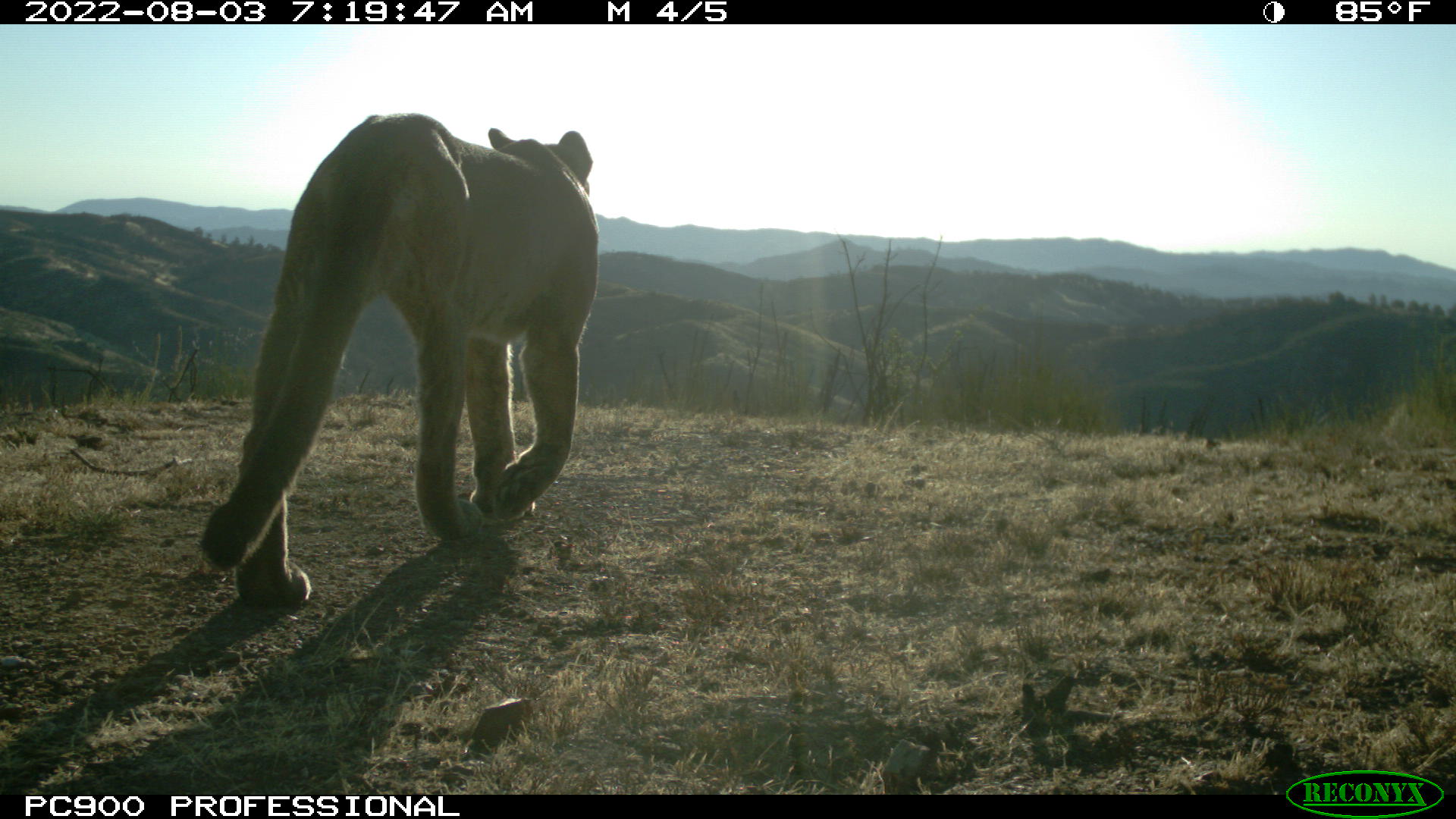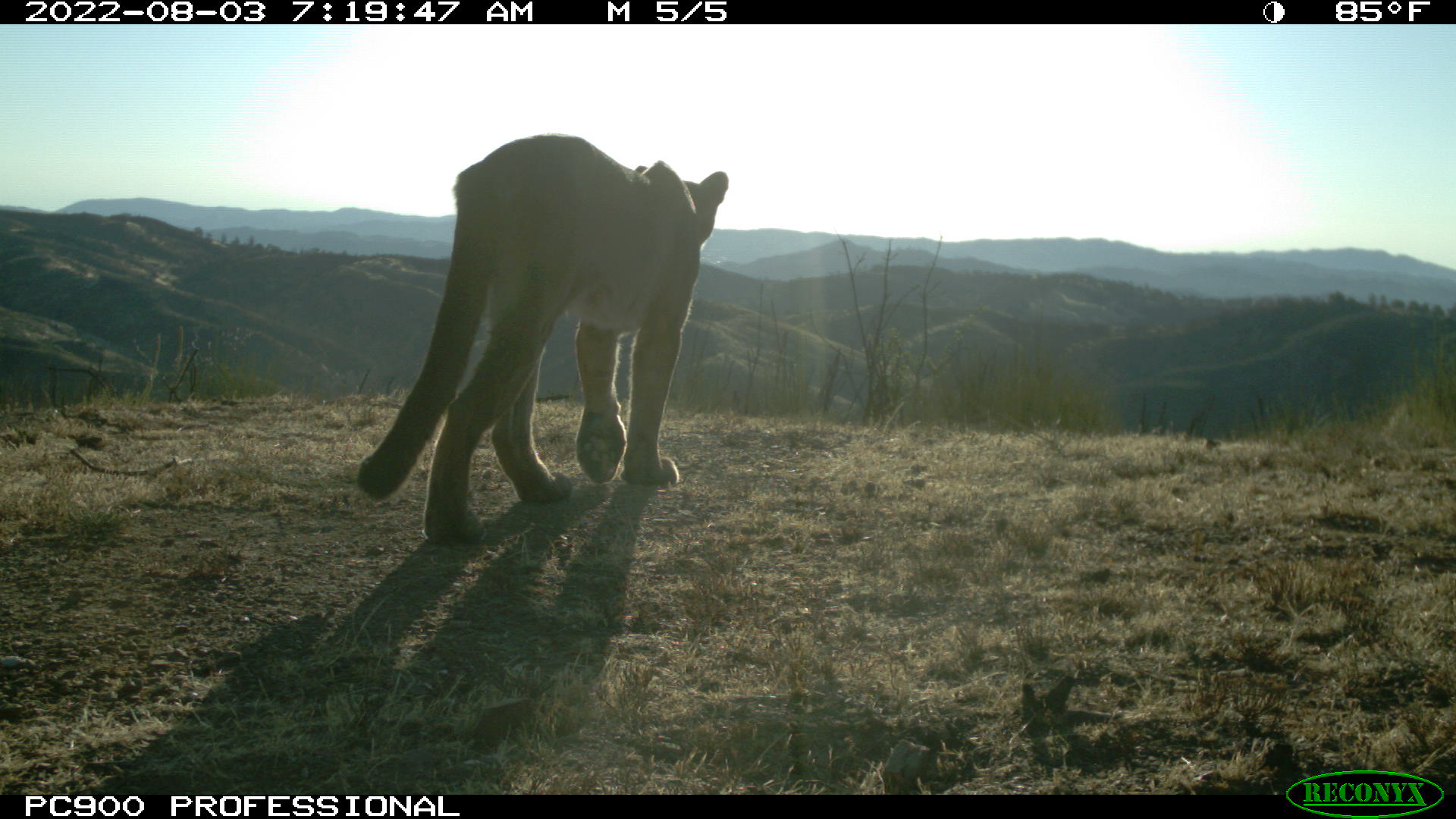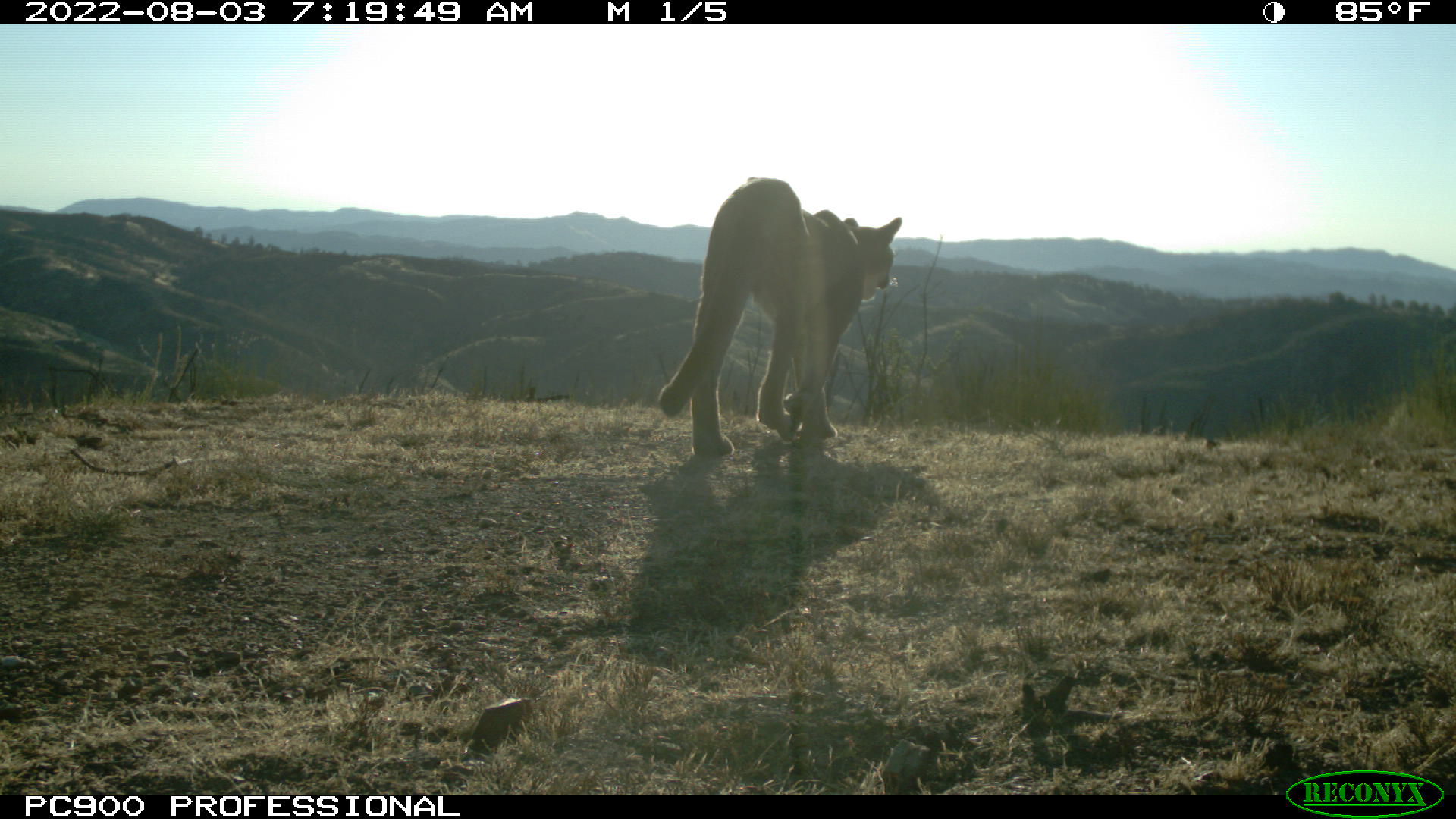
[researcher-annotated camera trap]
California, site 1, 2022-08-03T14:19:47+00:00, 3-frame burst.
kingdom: Animalia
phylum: Chordata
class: Mammalia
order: Carnivora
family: Felidae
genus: Puma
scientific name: Puma concolor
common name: puma